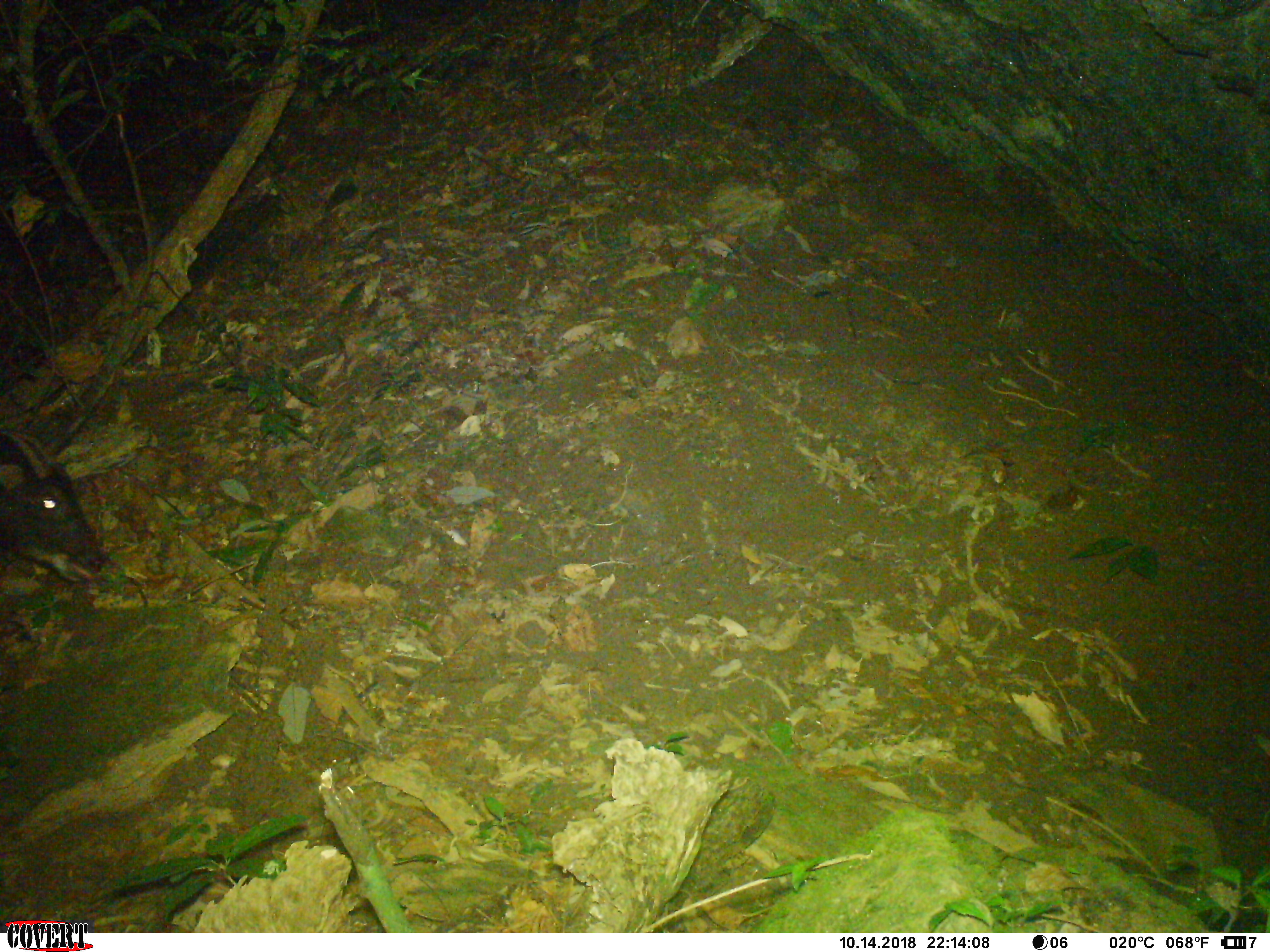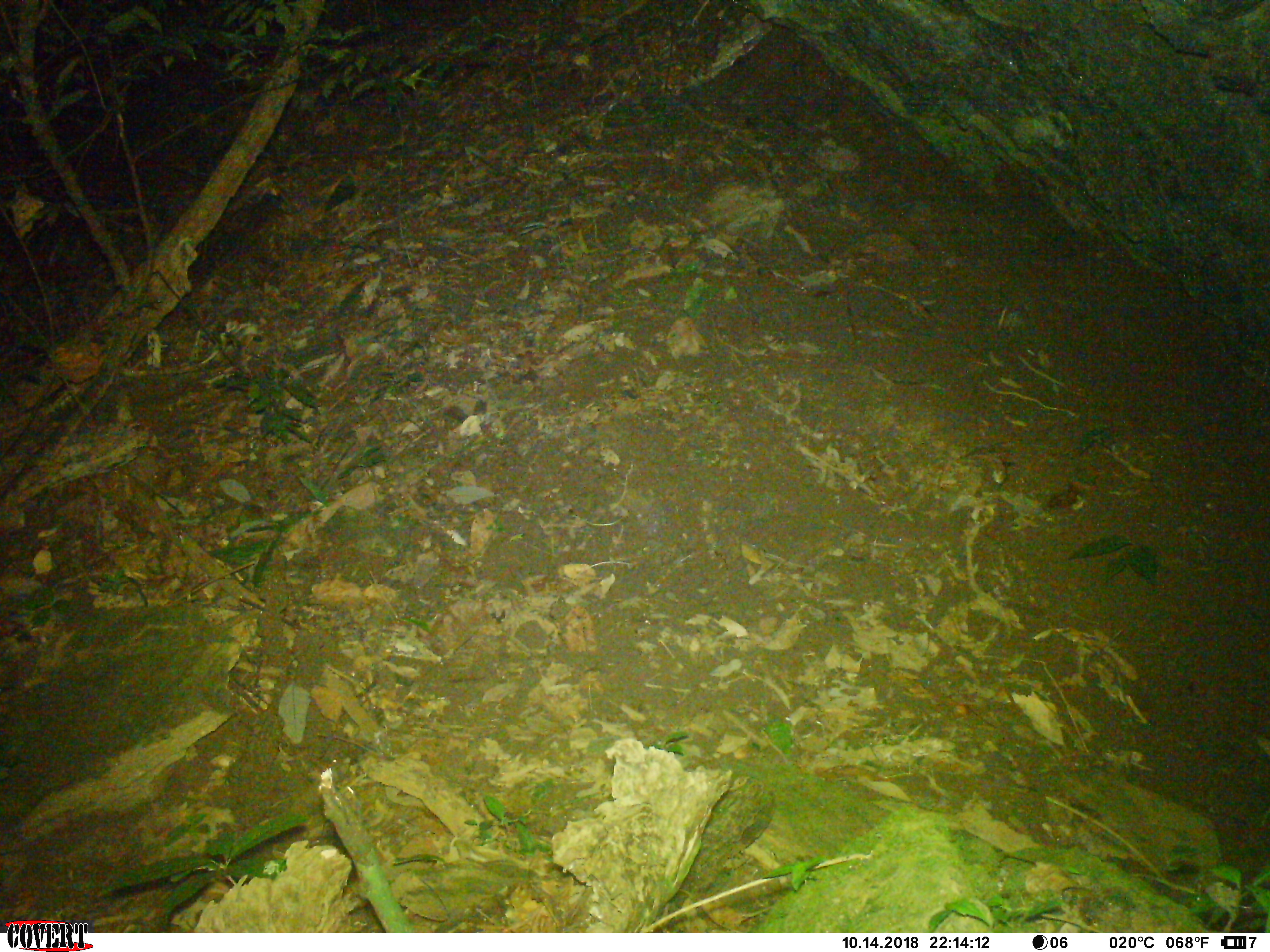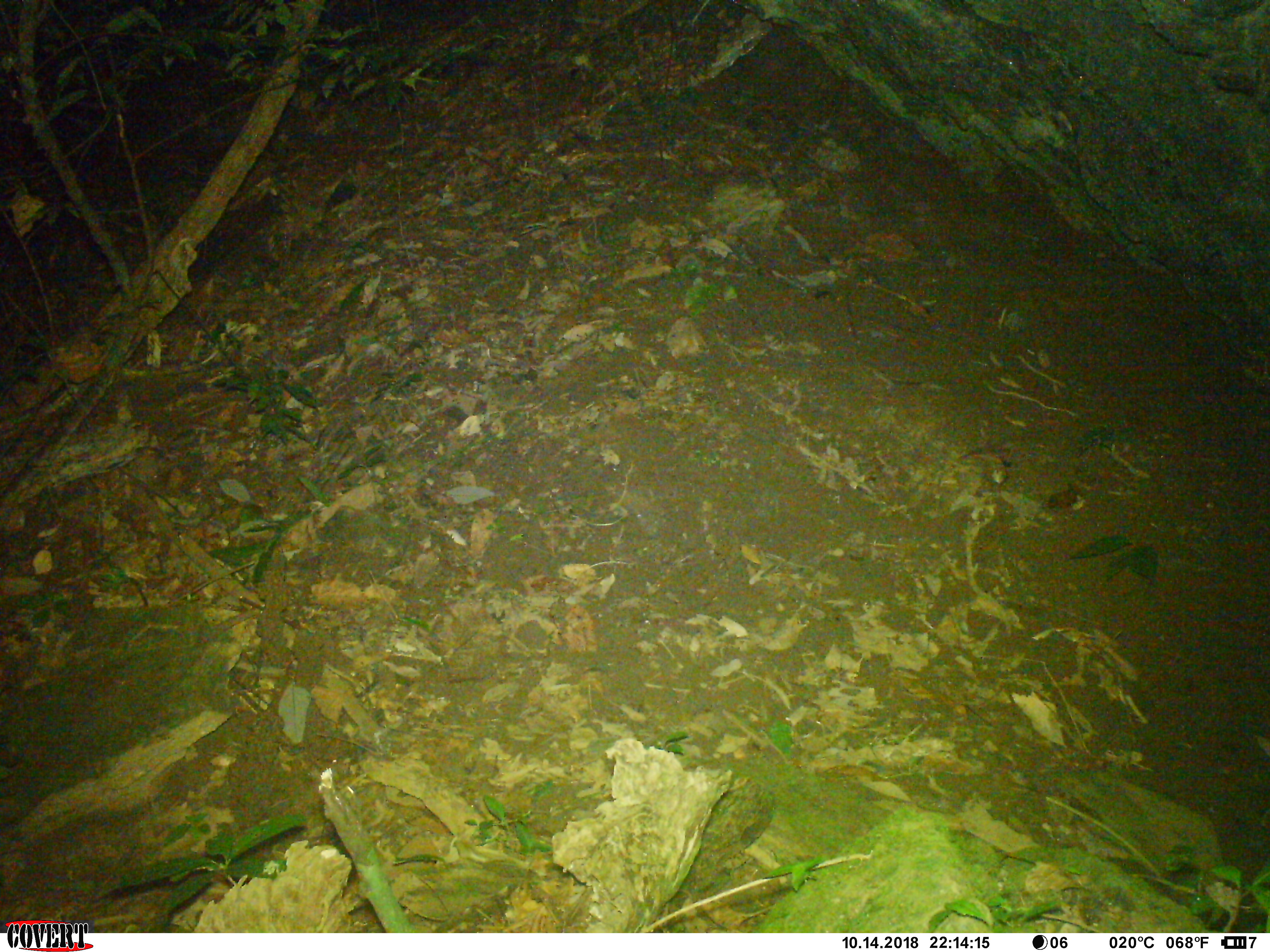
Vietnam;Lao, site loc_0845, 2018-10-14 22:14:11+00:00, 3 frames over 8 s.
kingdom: Animalia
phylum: Chordata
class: Mammalia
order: Artiodactyla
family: Bovidae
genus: Capricornis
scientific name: Capricornis sumatraensis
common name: chinese serow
Chinese serow (Capricornis sumatraensis). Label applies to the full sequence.